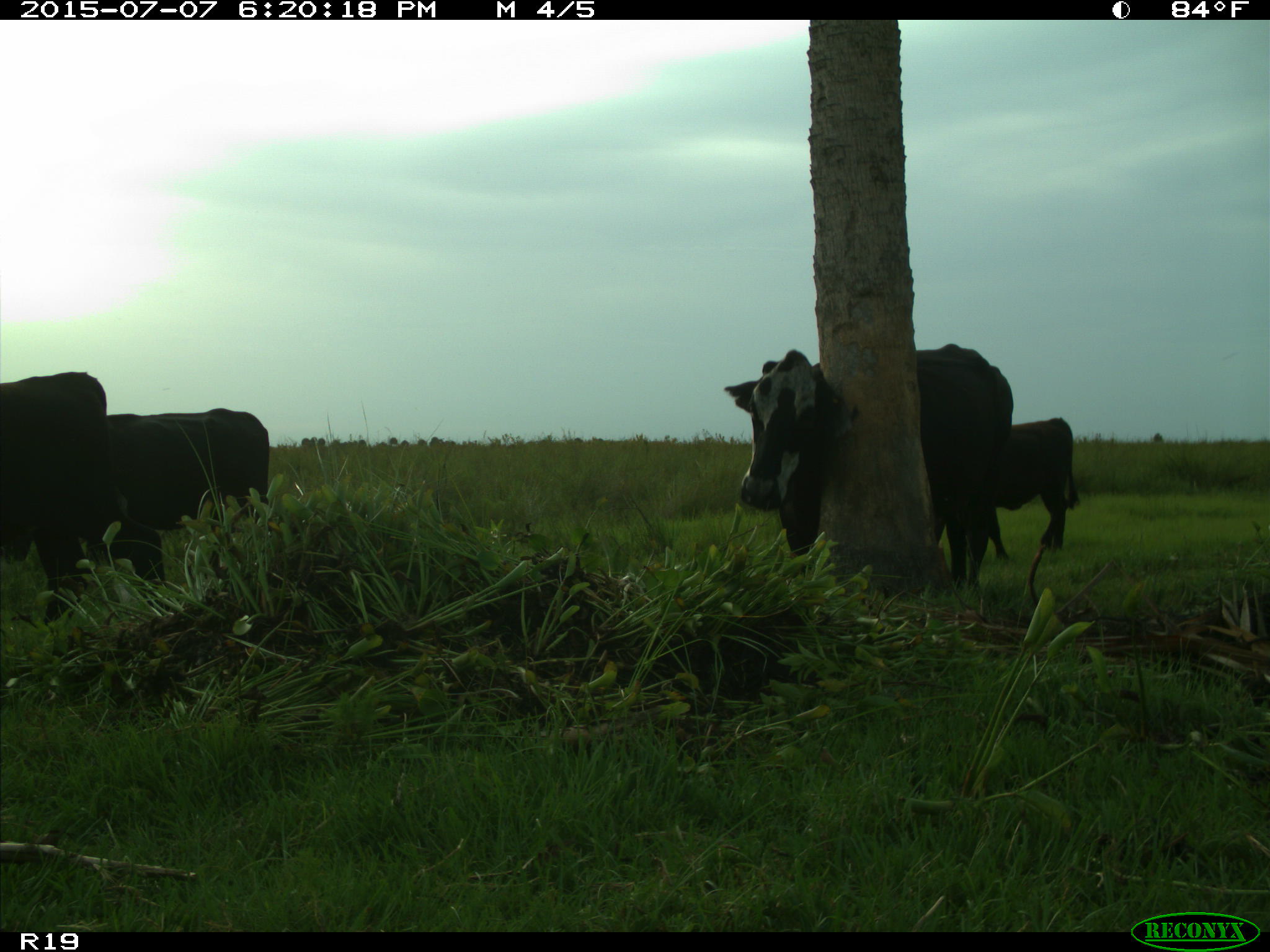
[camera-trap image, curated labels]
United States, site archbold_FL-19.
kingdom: Animalia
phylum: Chordata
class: Mammalia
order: Artiodactyla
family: Bovidae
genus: Bos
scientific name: Bos taurus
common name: domestic cow